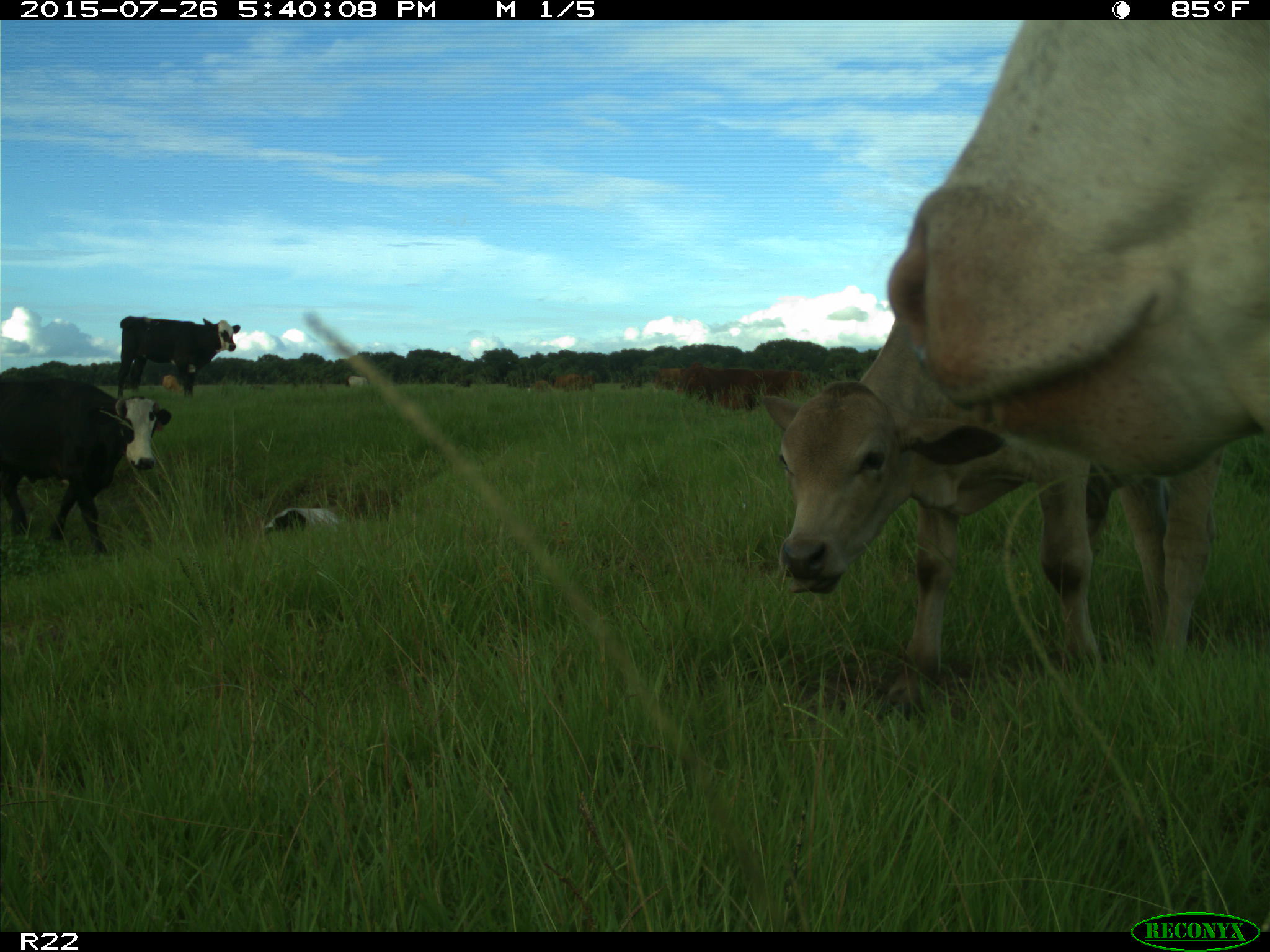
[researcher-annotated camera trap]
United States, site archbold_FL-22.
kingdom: Animalia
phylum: Chordata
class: Mammalia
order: Artiodactyla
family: Bovidae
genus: Bos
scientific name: Bos taurus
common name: domestic cow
Bos taurus (domestic cow).